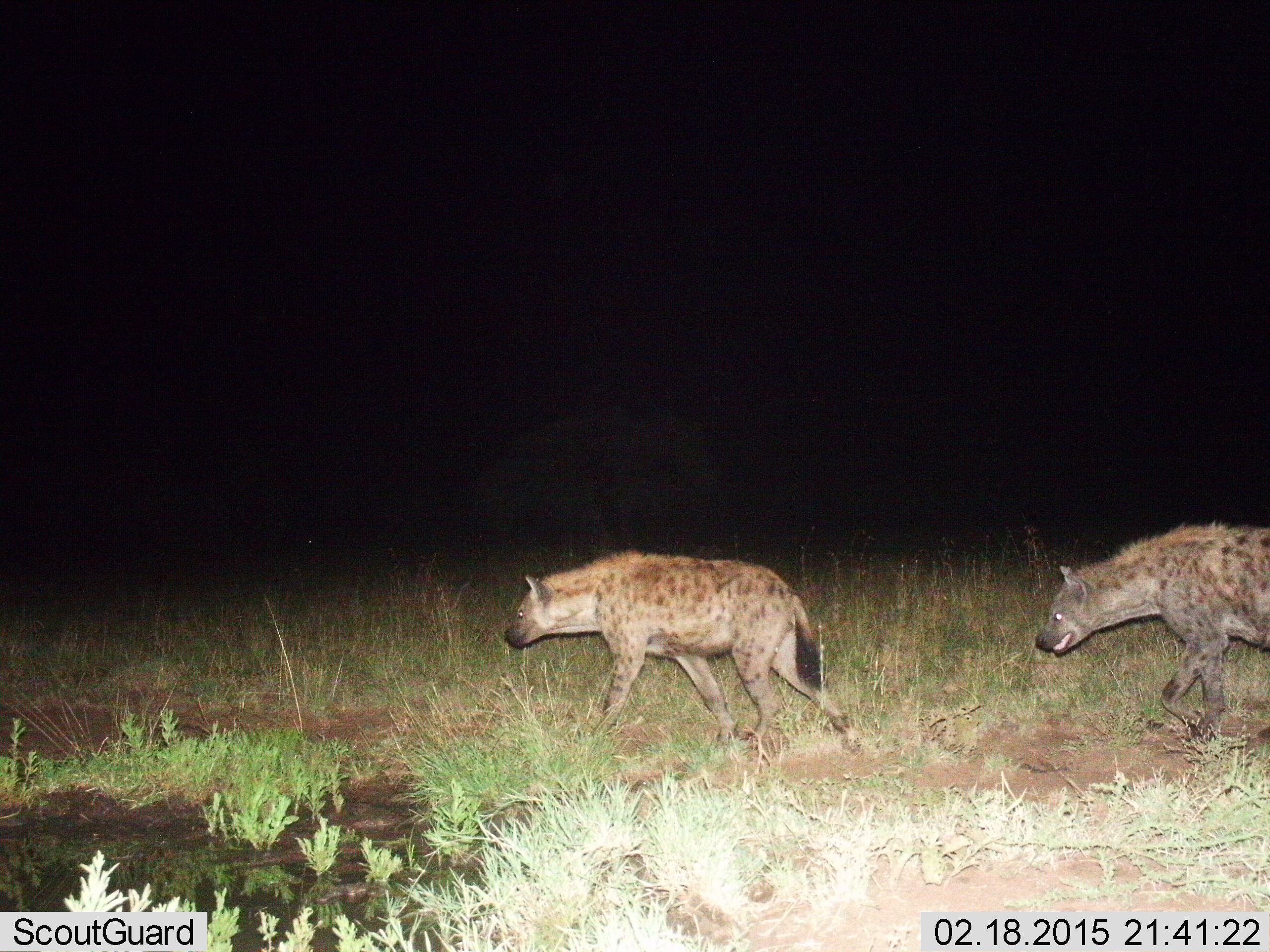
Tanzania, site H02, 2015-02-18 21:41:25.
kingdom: Animalia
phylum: Chordata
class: Mammalia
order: Carnivora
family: Hyaenidae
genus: Crocuta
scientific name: Crocuta crocuta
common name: spotted hyena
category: hyenaspotted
Hyenaspotted (spotted hyena) (Crocuta crocuta), count 2. Behavior (volunteer vote fractions): standing 0%, resting 0%, moving 100%, interacting 0%. Young present (vote fraction): 0%. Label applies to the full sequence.